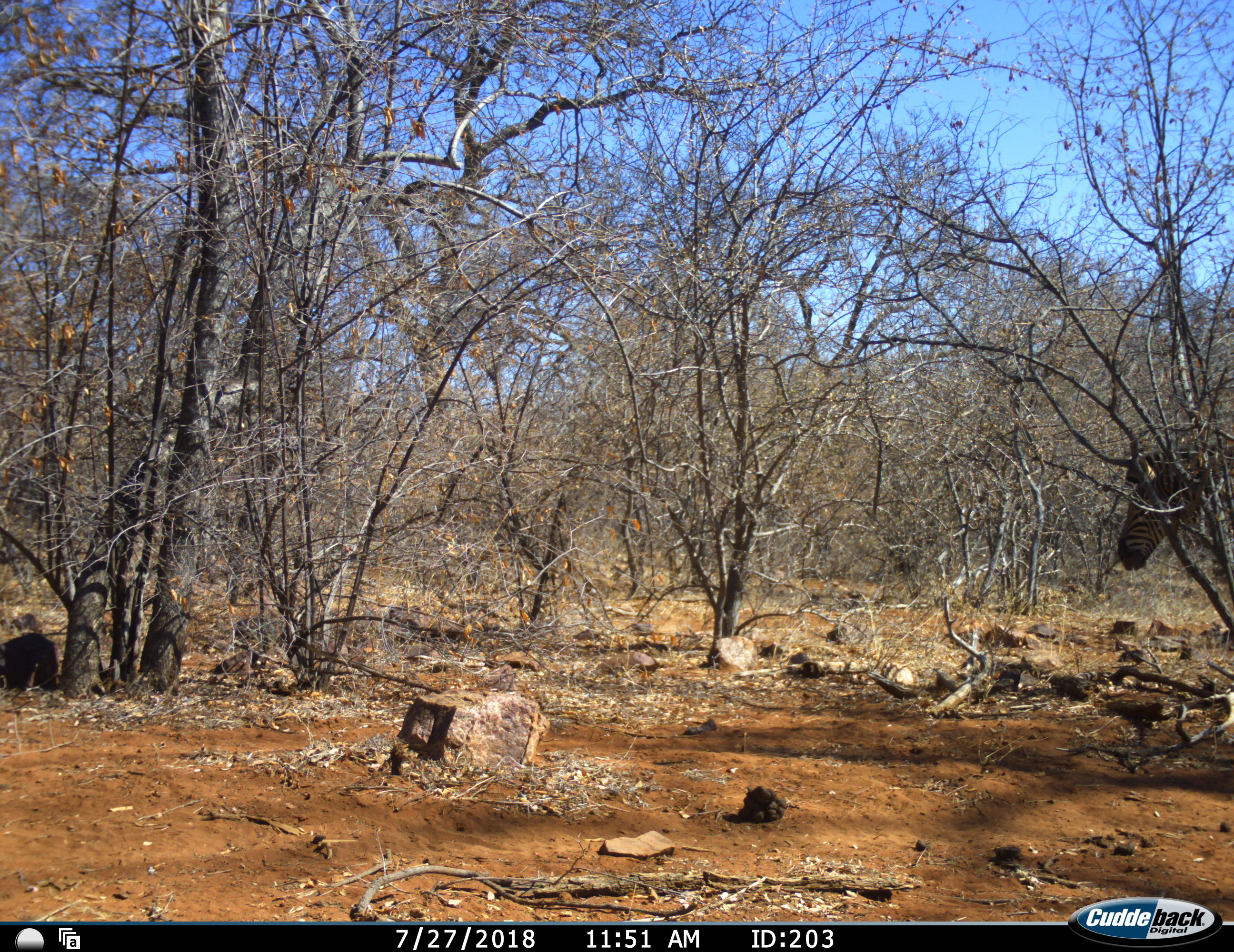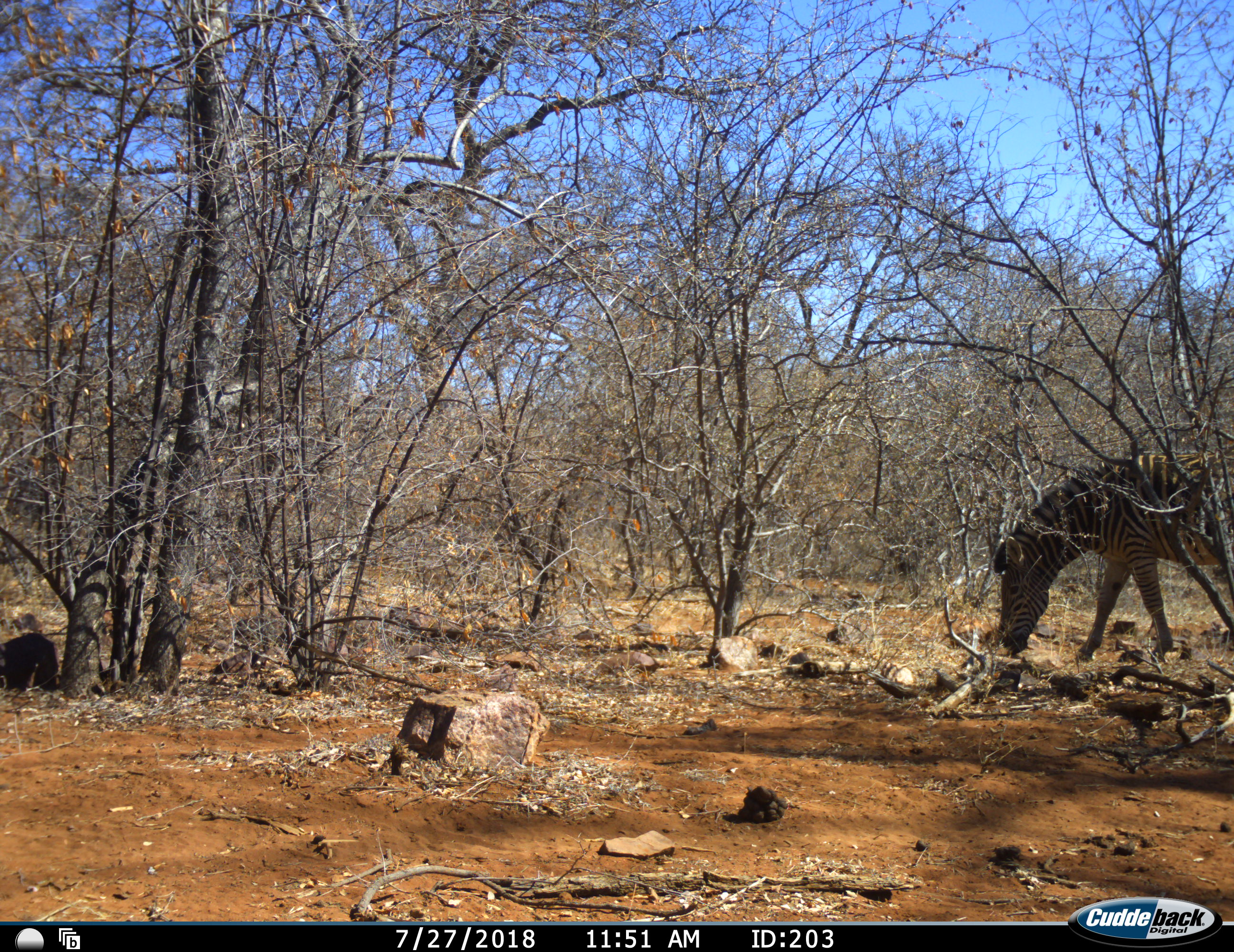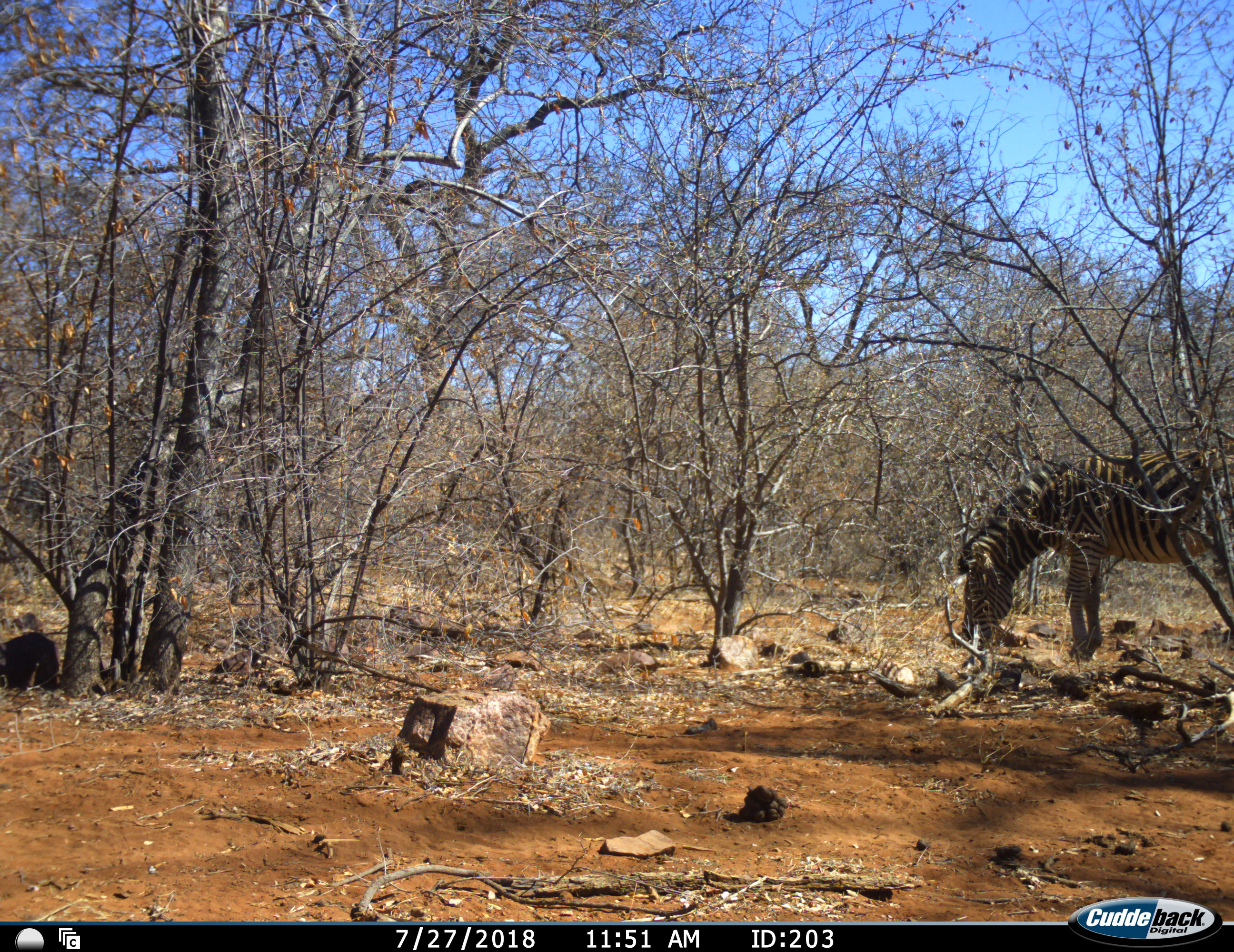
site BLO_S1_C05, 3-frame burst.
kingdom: Animalia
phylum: Chordata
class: Mammalia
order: Perissodactyla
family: Equidae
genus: Equus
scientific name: Equus quagga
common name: plains zebra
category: zebraplains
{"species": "zebraplains (plains zebra) (Equus quagga)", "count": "1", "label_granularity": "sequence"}